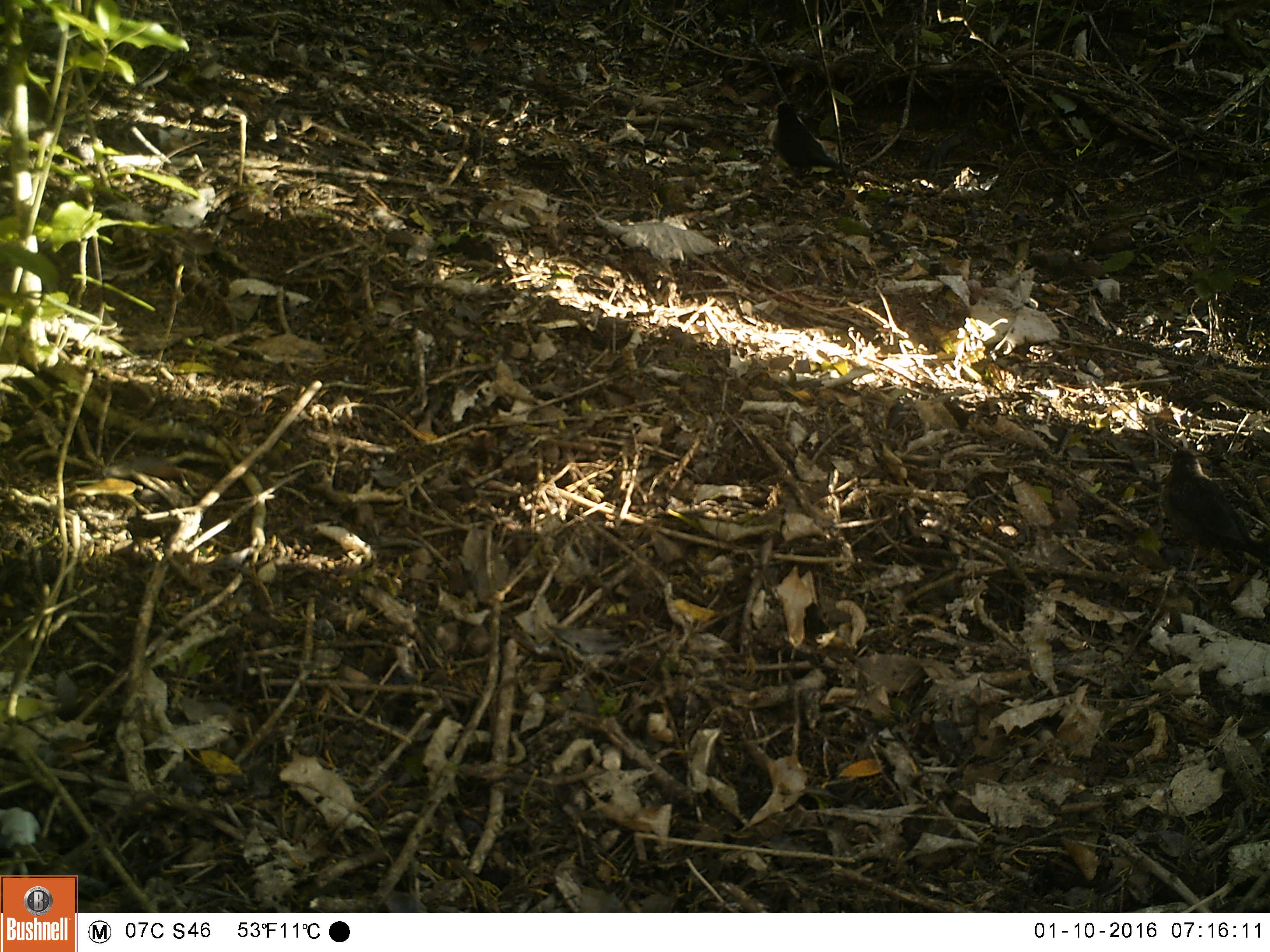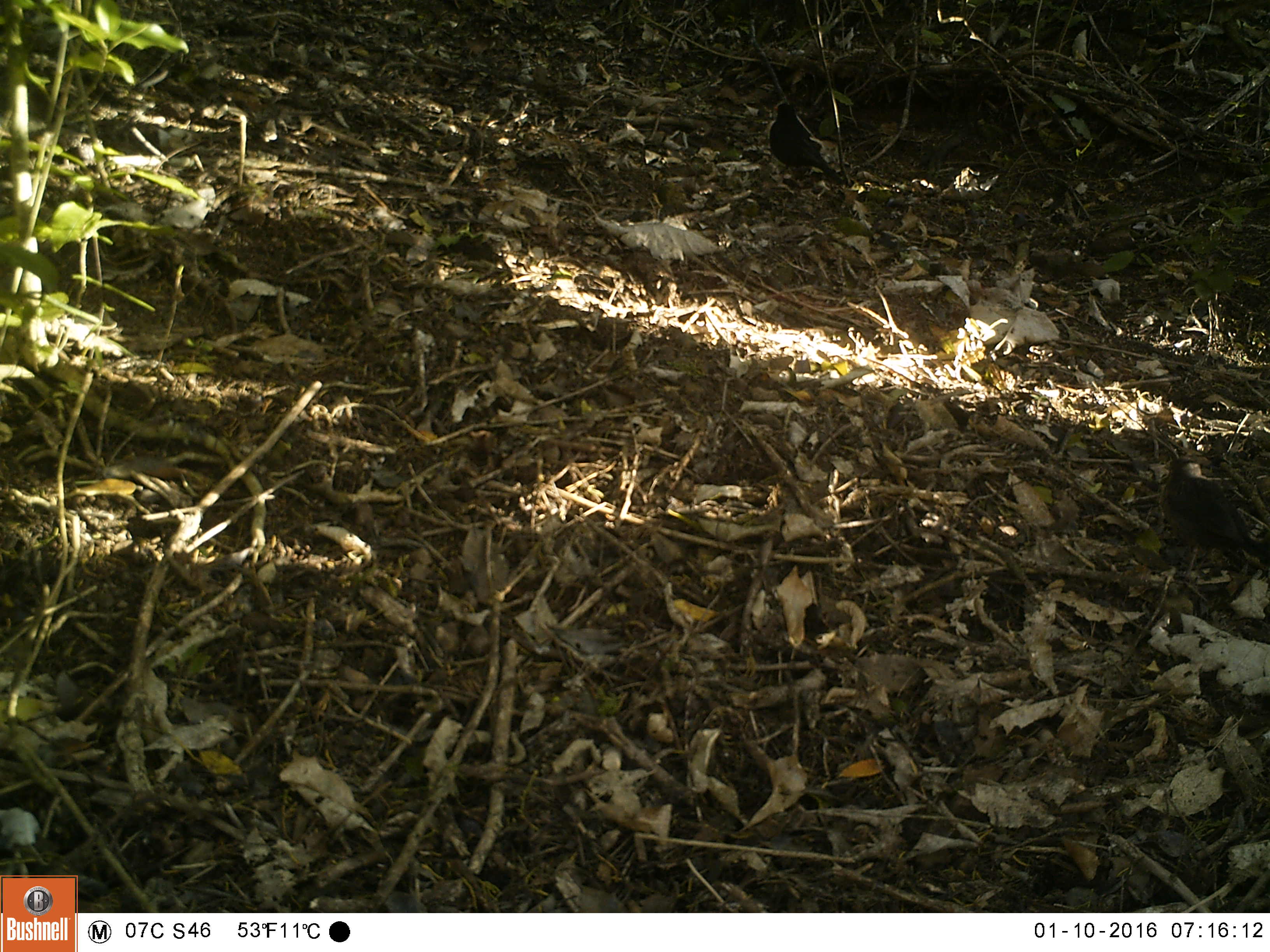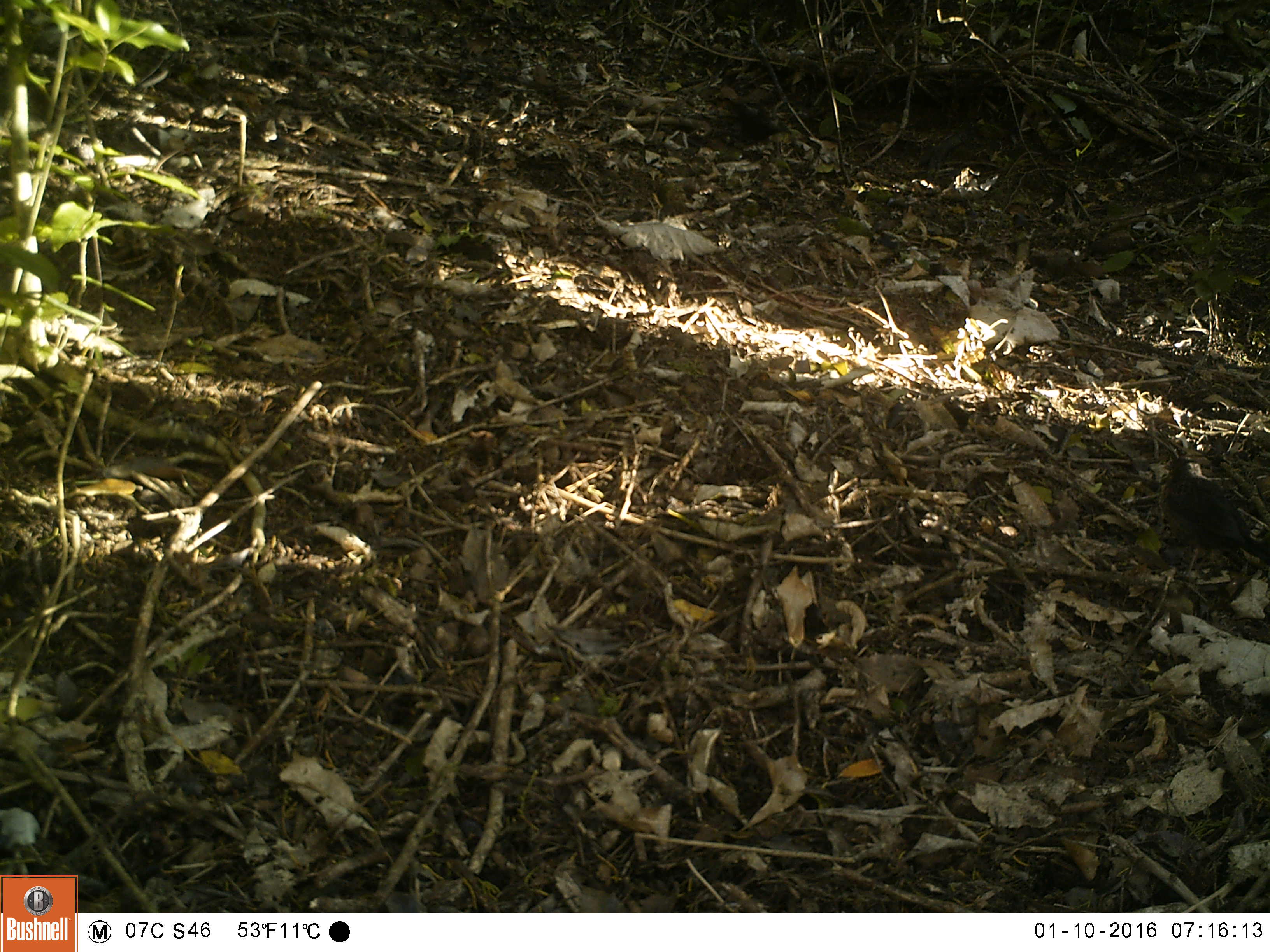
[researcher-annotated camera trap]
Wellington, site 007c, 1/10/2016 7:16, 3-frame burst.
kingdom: Animalia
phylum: Chordata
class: Aves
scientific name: Aves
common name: bird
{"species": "bird (Aves)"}